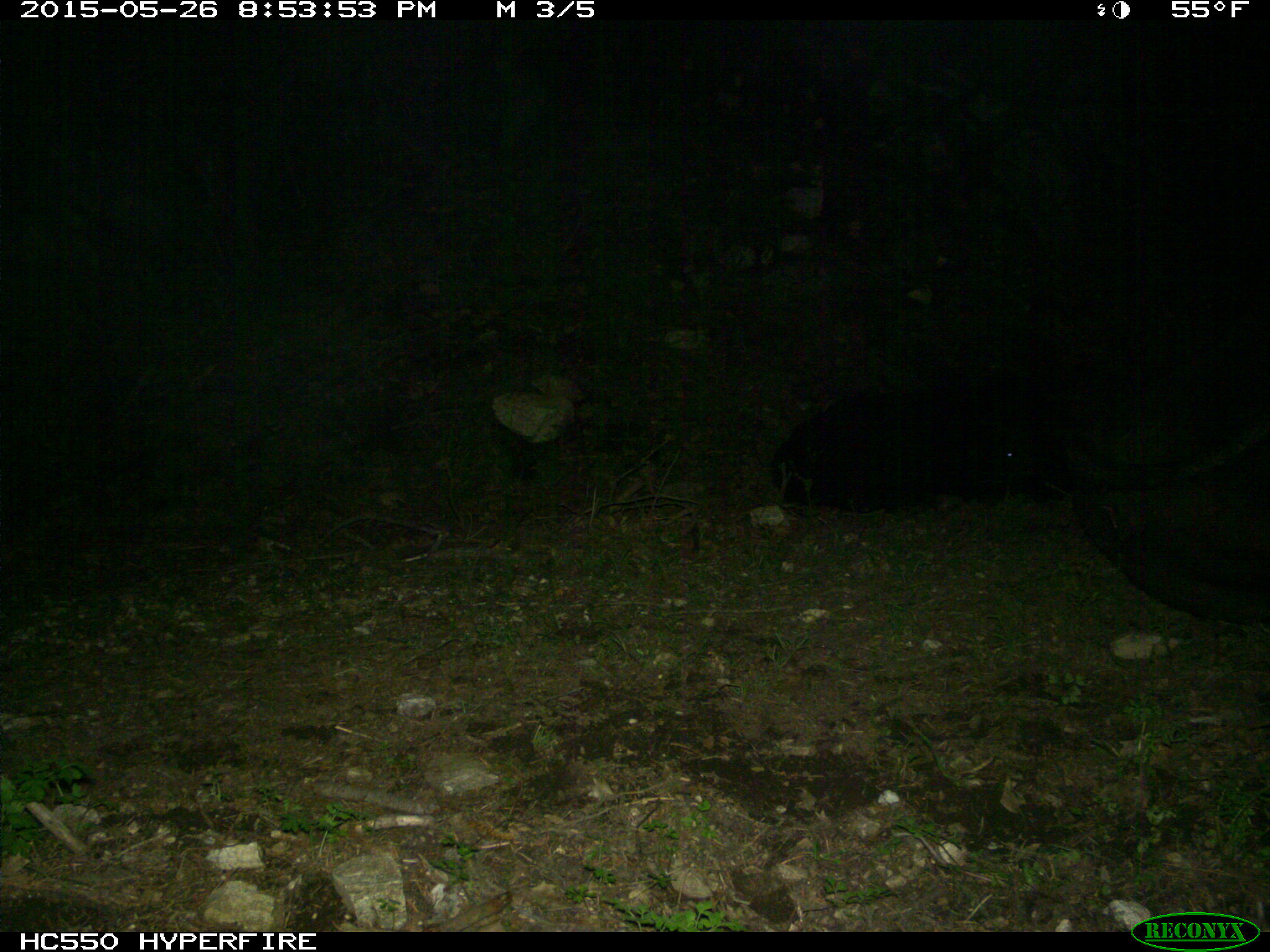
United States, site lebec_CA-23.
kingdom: Animalia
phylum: Chordata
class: Mammalia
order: Artiodactyla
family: Bovidae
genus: Bos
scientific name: Bos taurus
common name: domestic cow